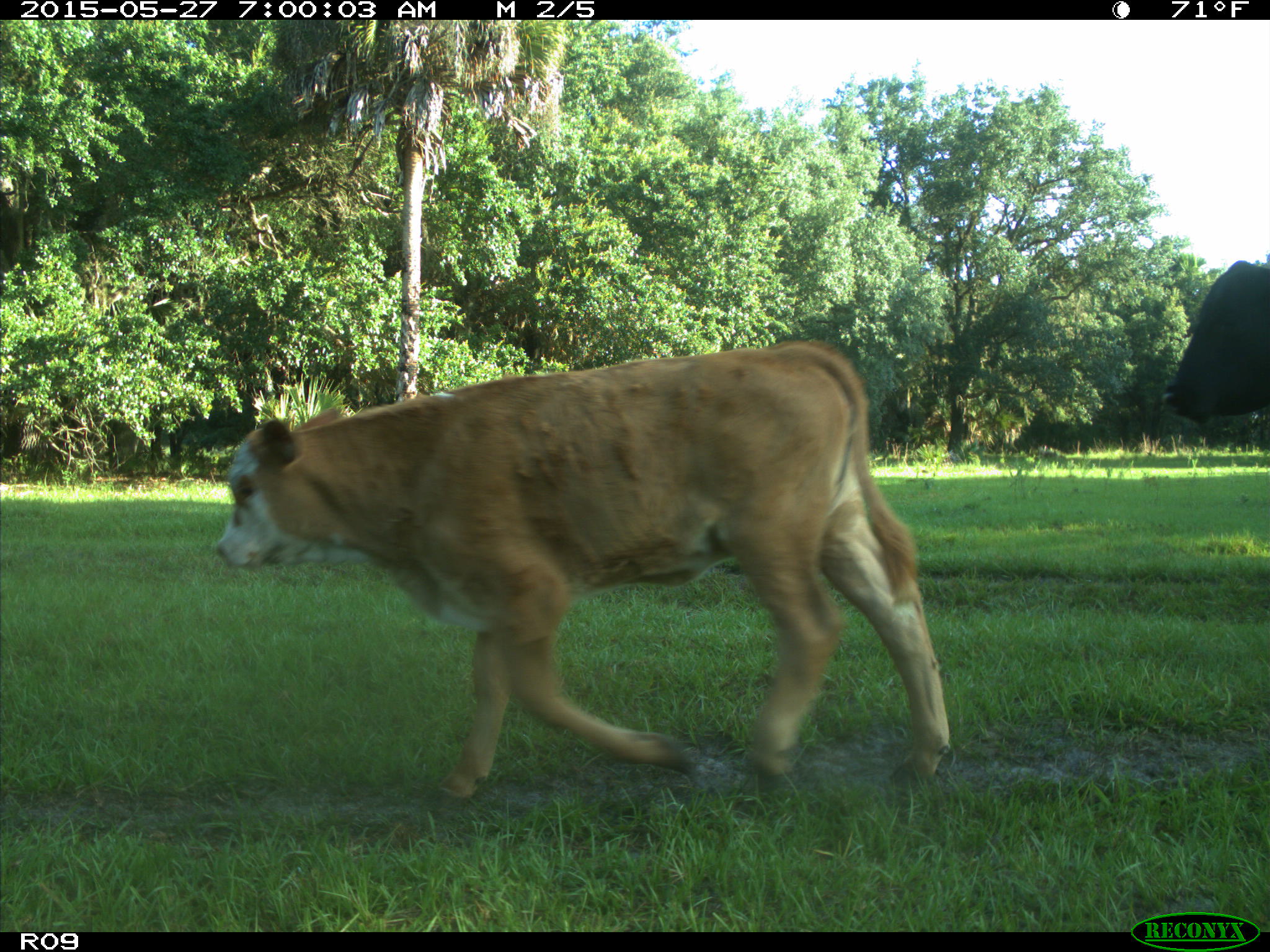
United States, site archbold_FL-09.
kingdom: Animalia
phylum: Chordata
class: Mammalia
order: Artiodactyla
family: Bovidae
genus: Bos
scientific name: Bos taurus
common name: domestic cow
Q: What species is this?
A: Bos taurus (domestic cow).